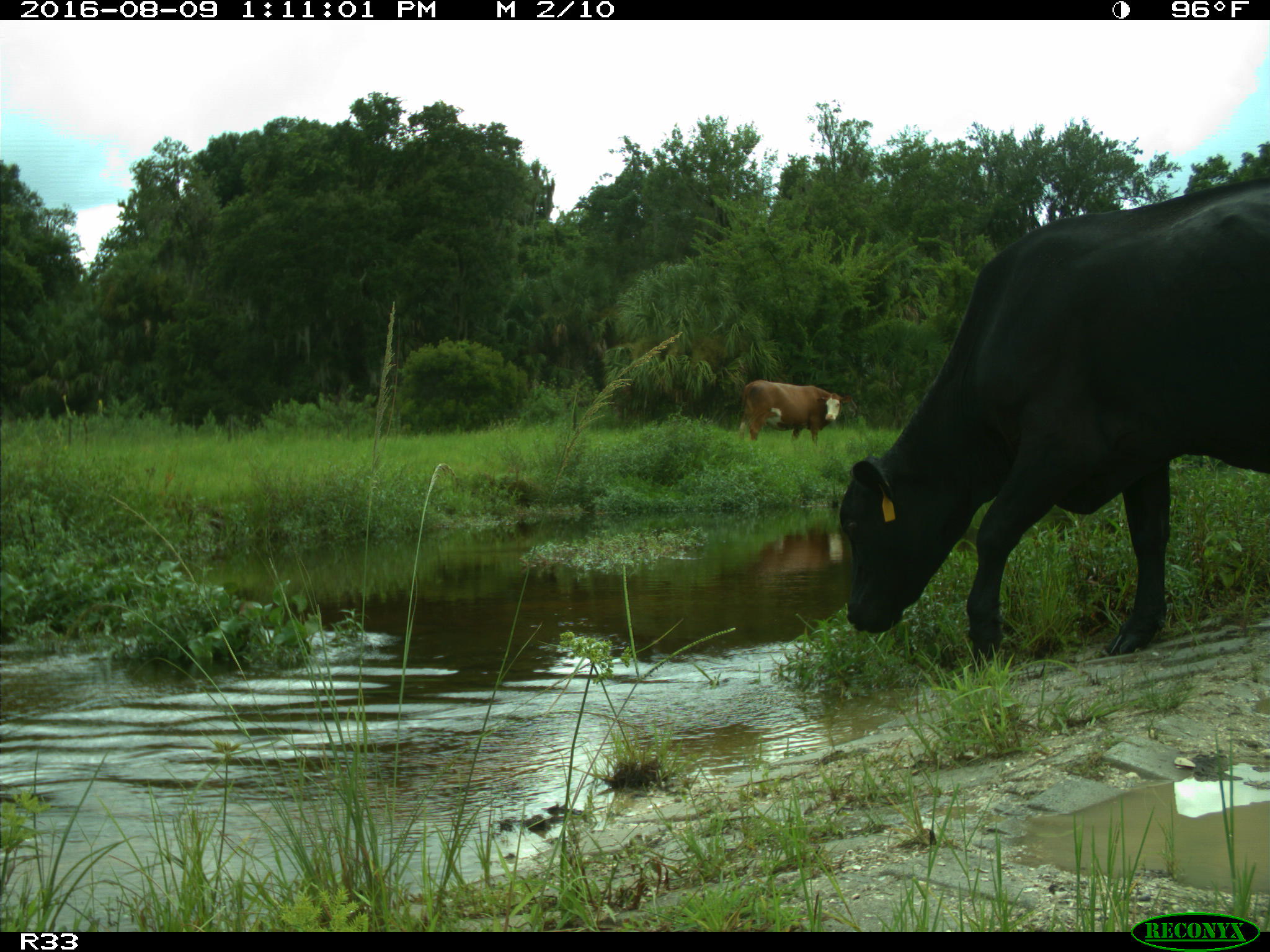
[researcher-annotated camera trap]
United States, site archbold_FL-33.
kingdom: Animalia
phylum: Chordata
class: Mammalia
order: Artiodactyla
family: Bovidae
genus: Bos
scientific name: Bos taurus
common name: domestic cow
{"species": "Bos taurus (domestic cow)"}